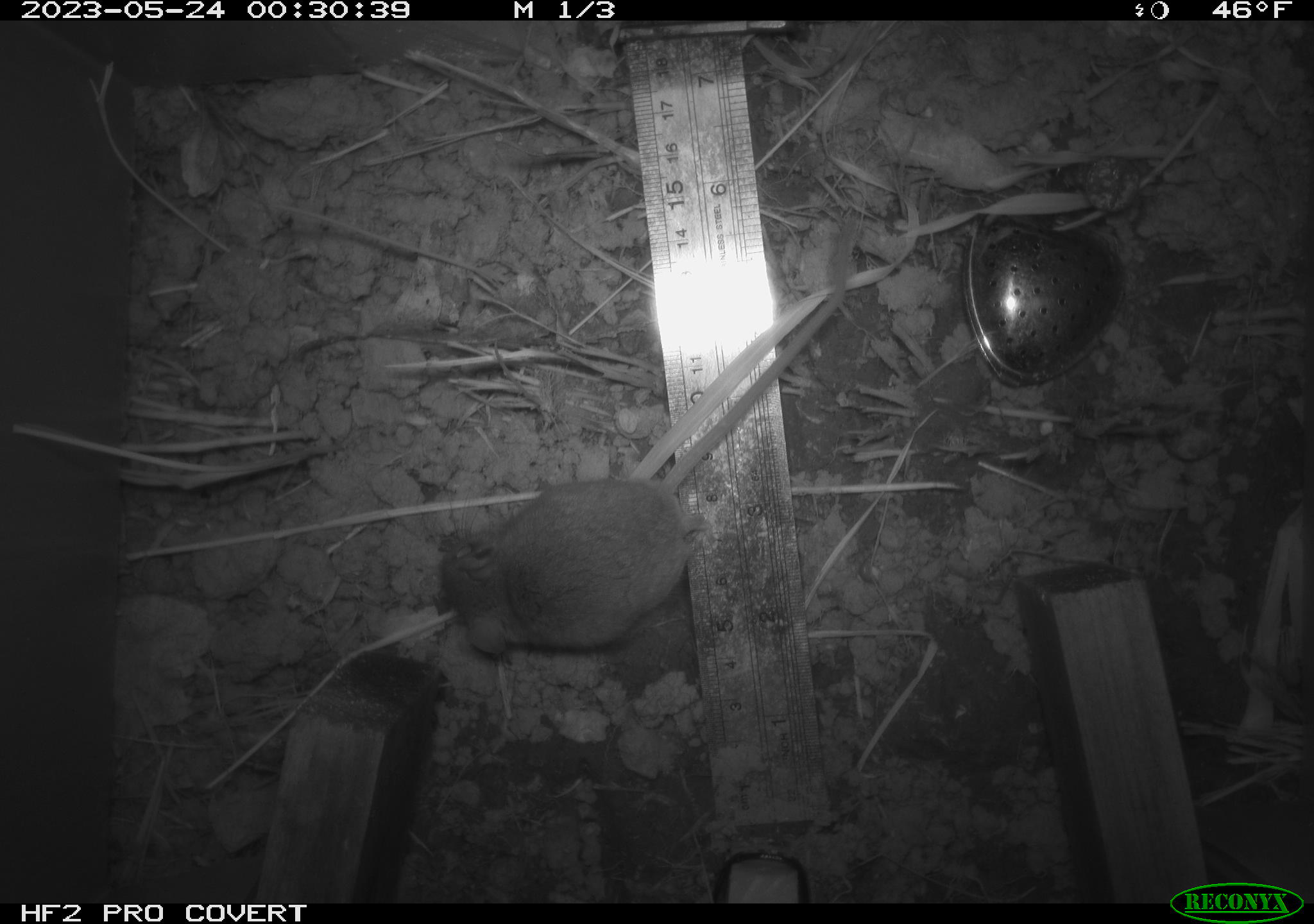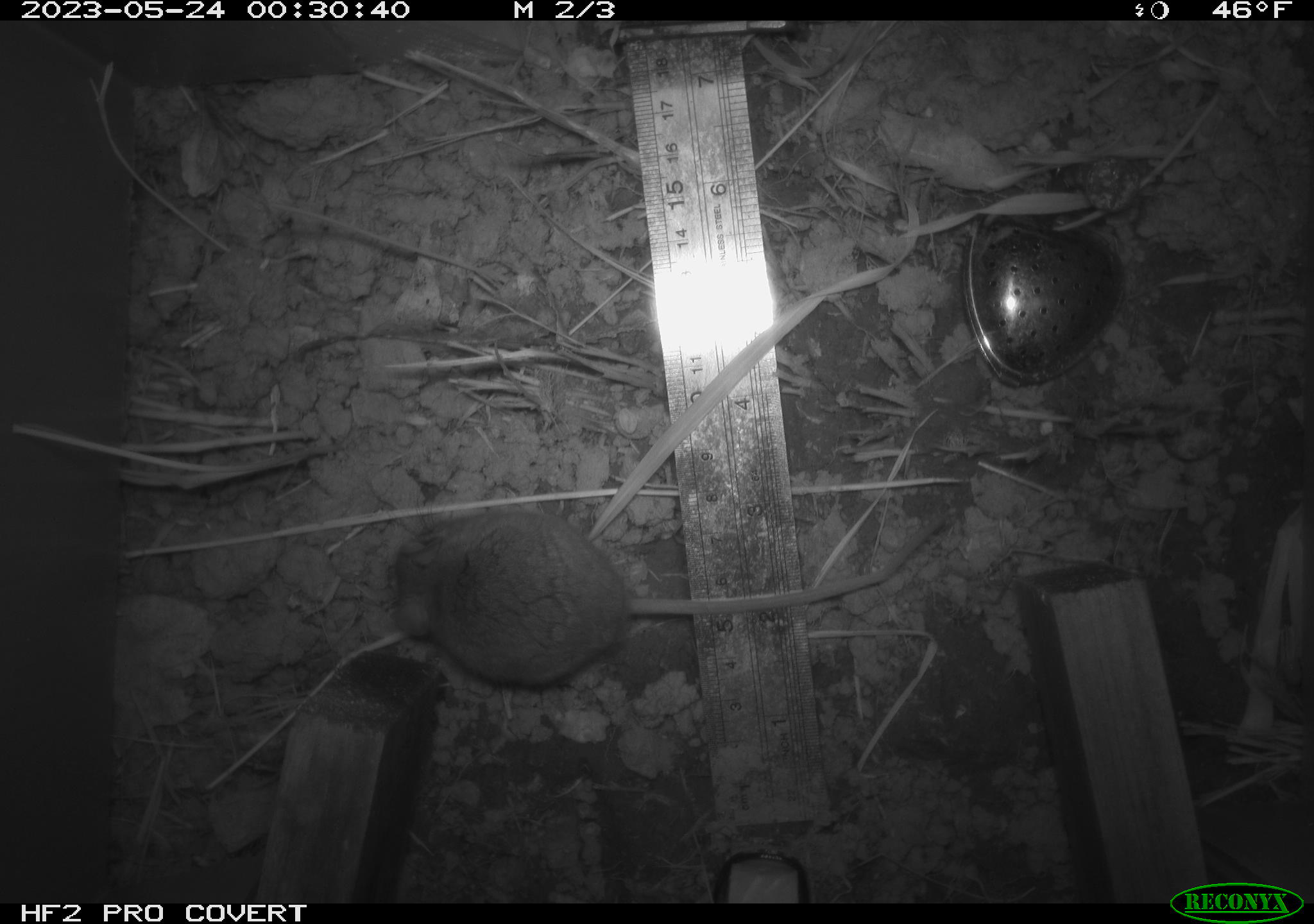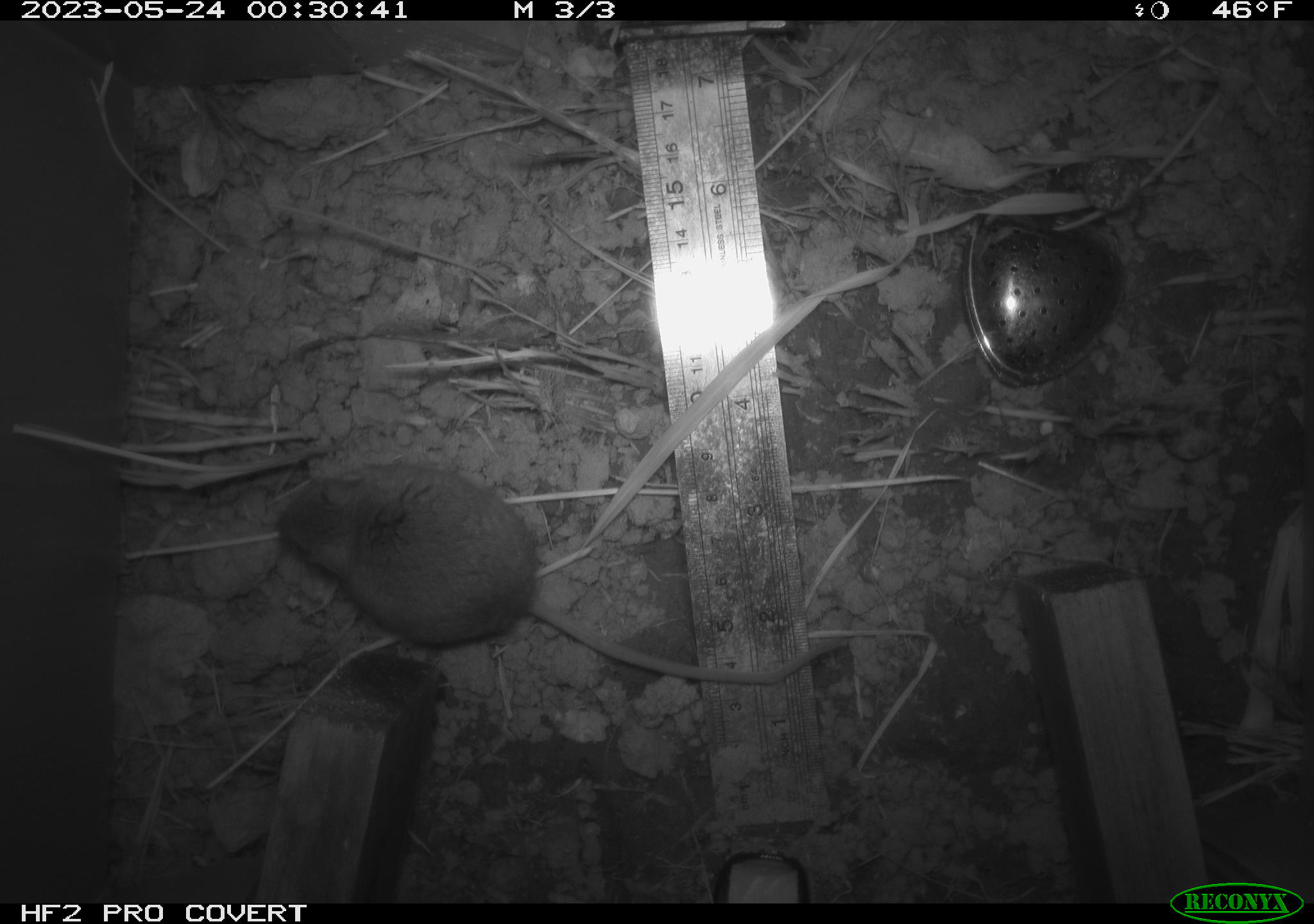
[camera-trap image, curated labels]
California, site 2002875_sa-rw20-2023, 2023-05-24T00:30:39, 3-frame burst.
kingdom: Animalia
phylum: Chordata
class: Mammalia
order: Rodentia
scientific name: Rodentia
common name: mouse species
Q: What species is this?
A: Mouse species (Rodentia).